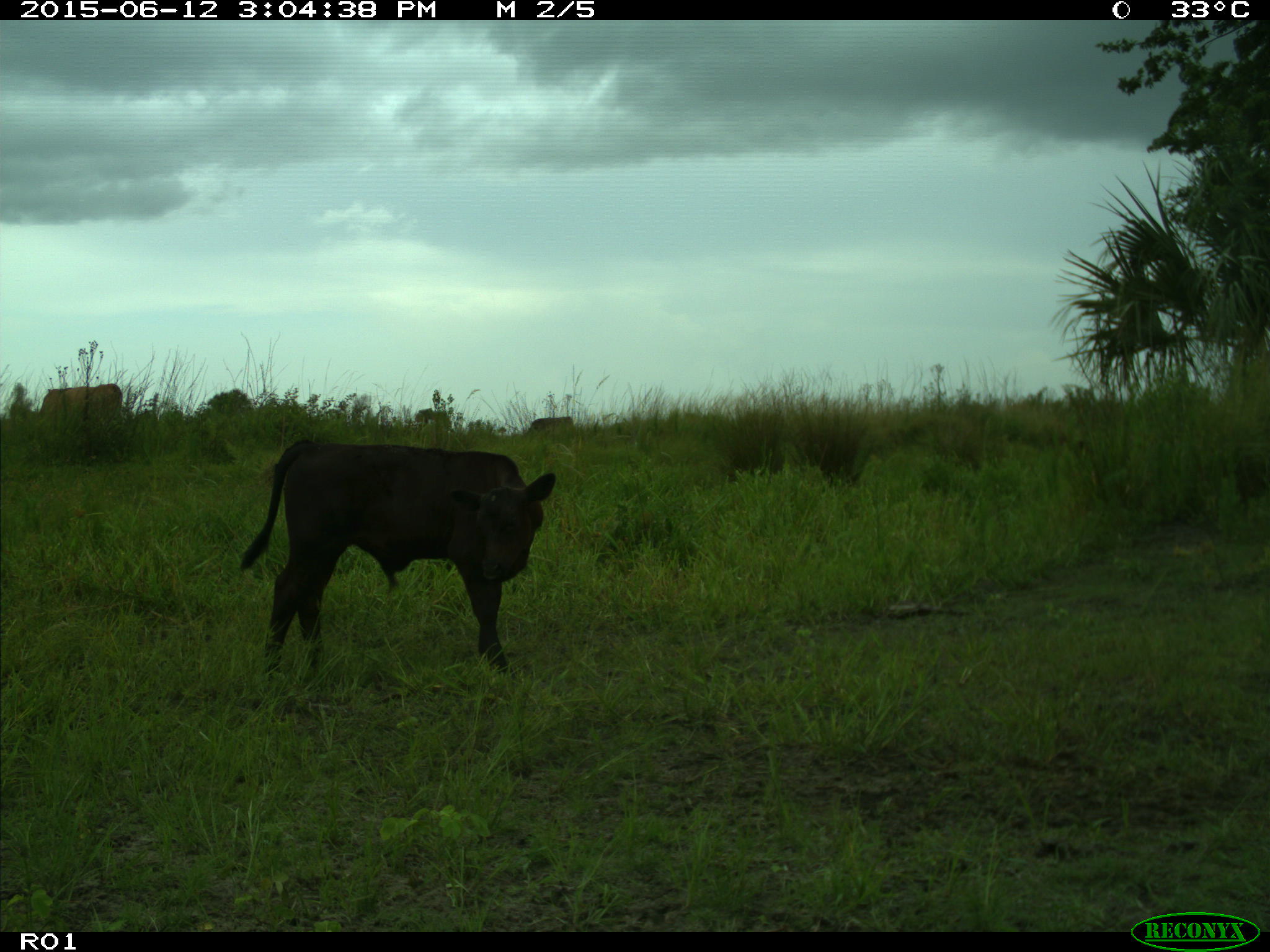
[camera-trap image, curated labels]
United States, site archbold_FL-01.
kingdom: Animalia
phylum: Chordata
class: Mammalia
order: Artiodactyla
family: Bovidae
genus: Bos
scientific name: Bos taurus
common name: domestic cow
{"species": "Bos taurus (domestic cow)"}